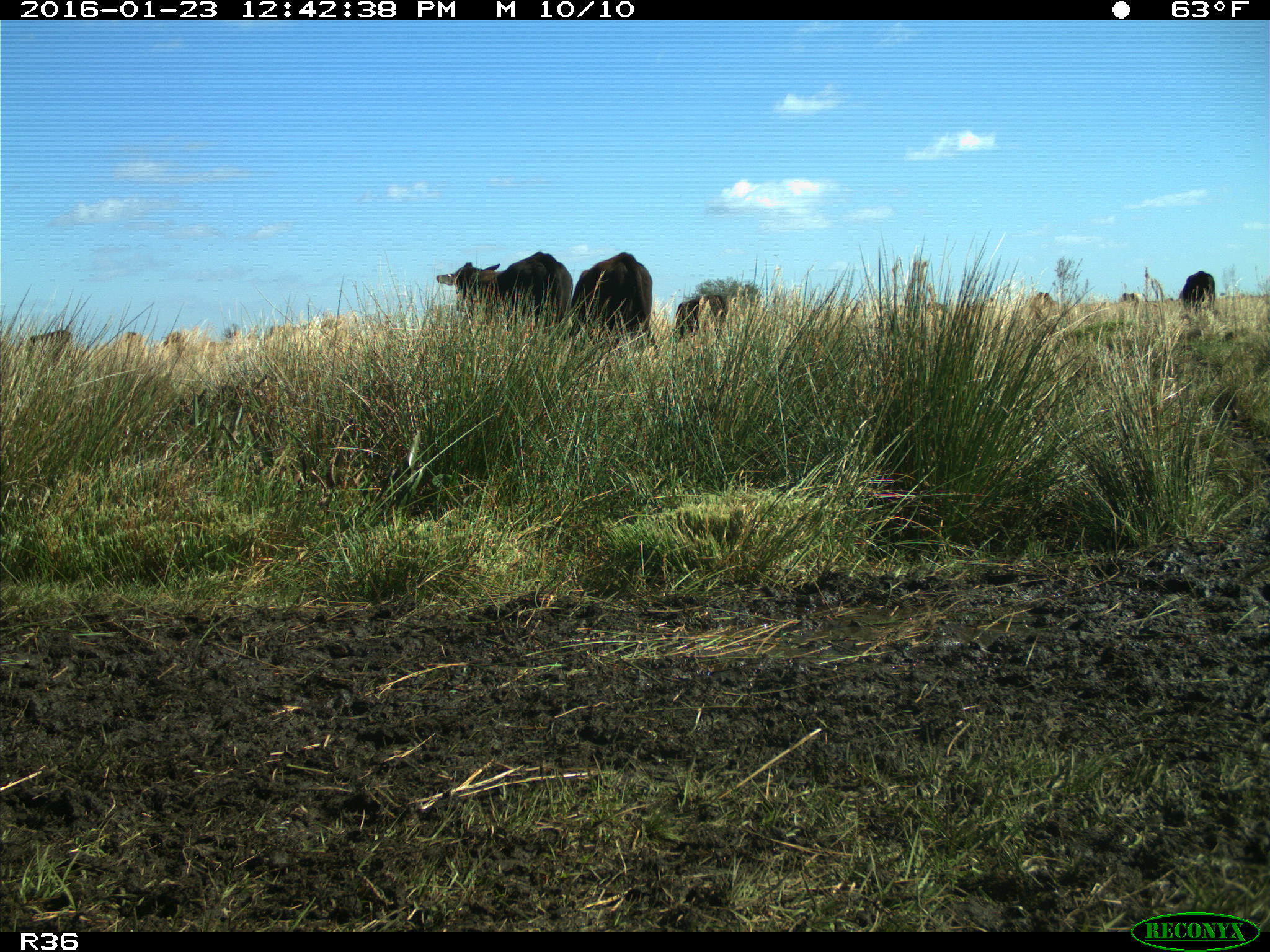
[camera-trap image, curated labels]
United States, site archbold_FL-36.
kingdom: Animalia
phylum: Chordata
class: Mammalia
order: Artiodactyla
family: Bovidae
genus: Bos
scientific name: Bos taurus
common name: domestic cow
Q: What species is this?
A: Bos taurus (domestic cow).